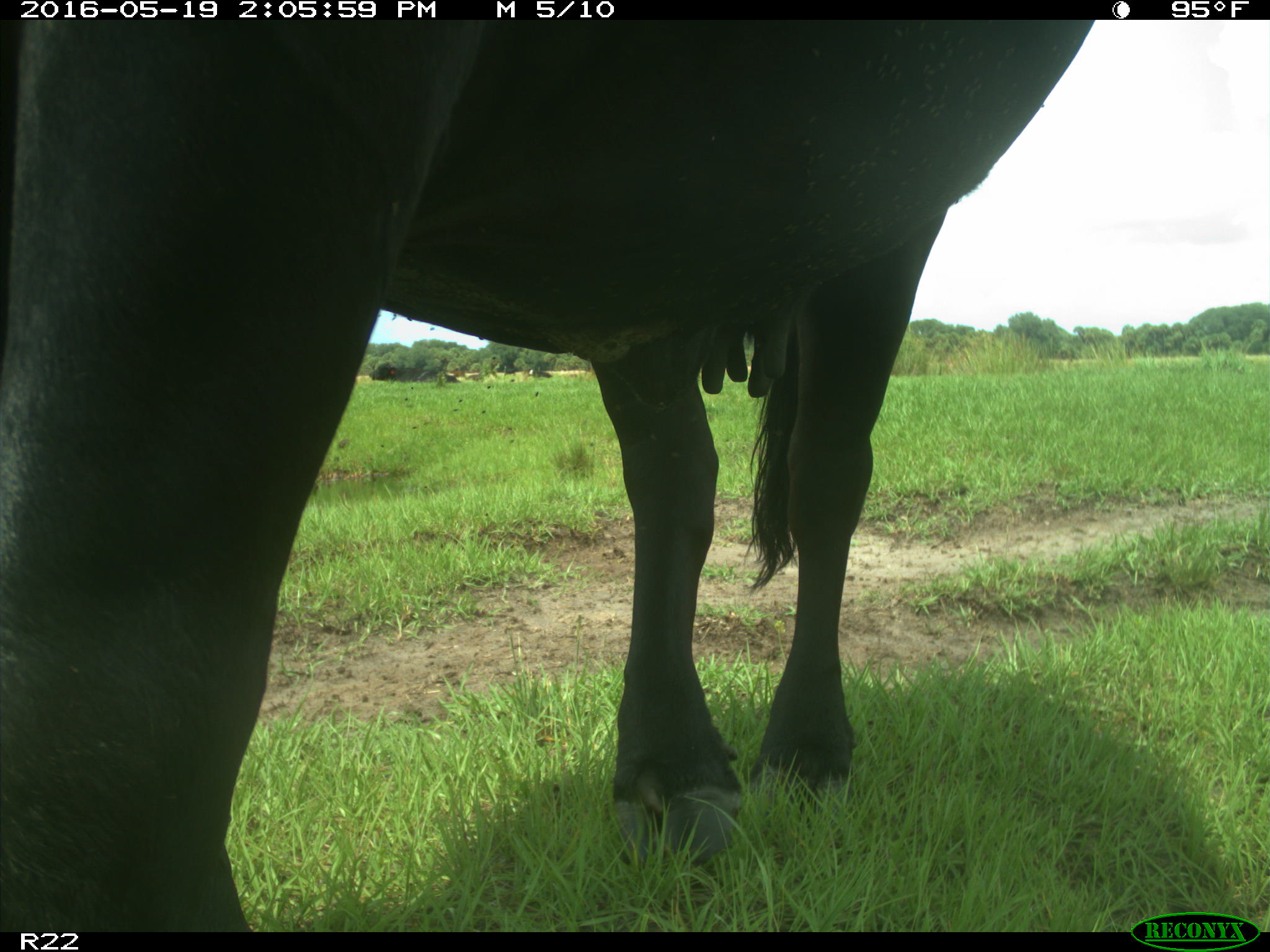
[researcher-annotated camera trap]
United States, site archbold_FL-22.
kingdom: Animalia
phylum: Chordata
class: Mammalia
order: Artiodactyla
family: Bovidae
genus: Bos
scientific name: Bos taurus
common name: domestic cow